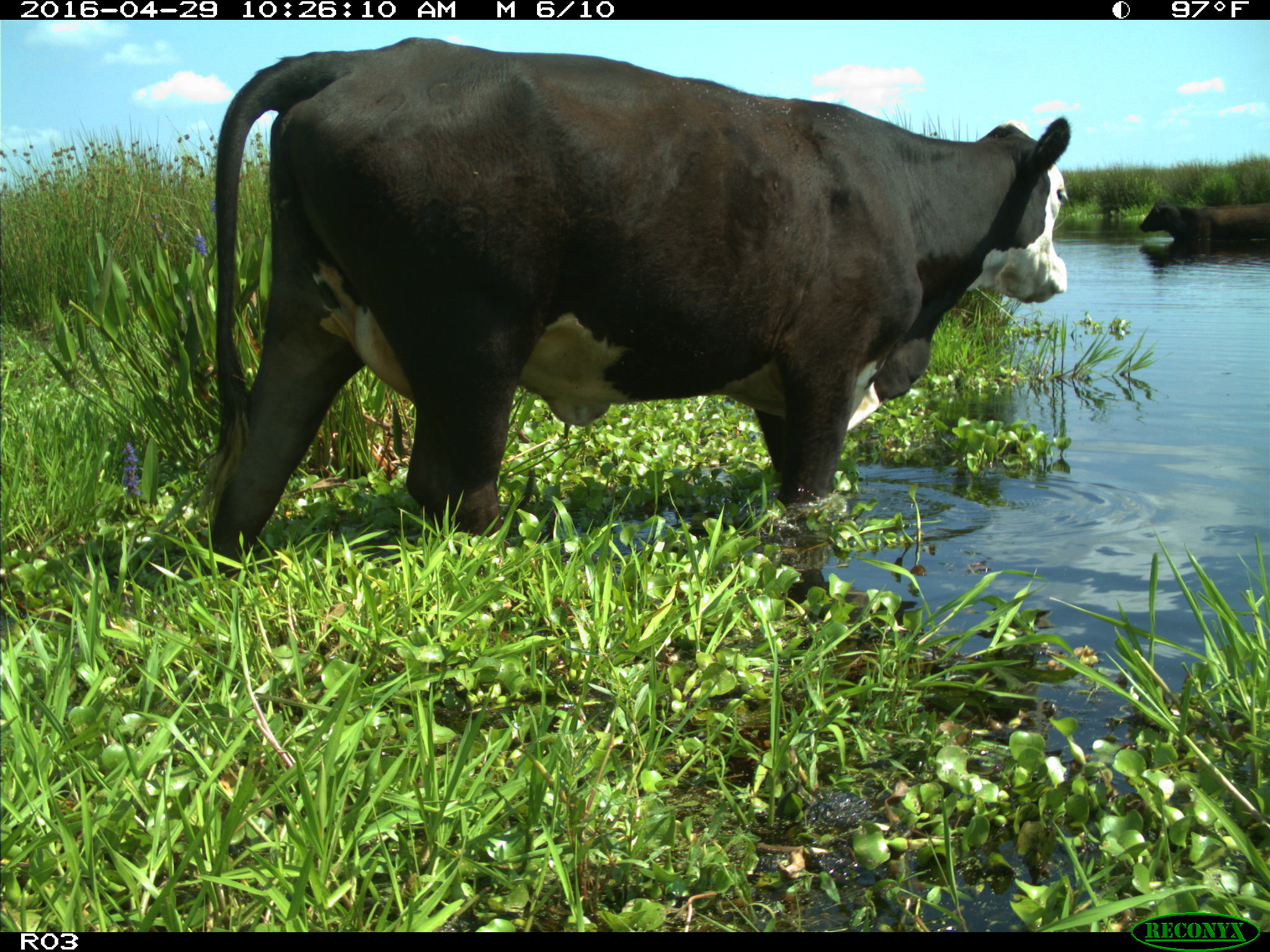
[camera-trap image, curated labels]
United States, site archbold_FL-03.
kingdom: Animalia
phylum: Chordata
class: Mammalia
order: Artiodactyla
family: Bovidae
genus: Bos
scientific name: Bos taurus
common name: domestic cow